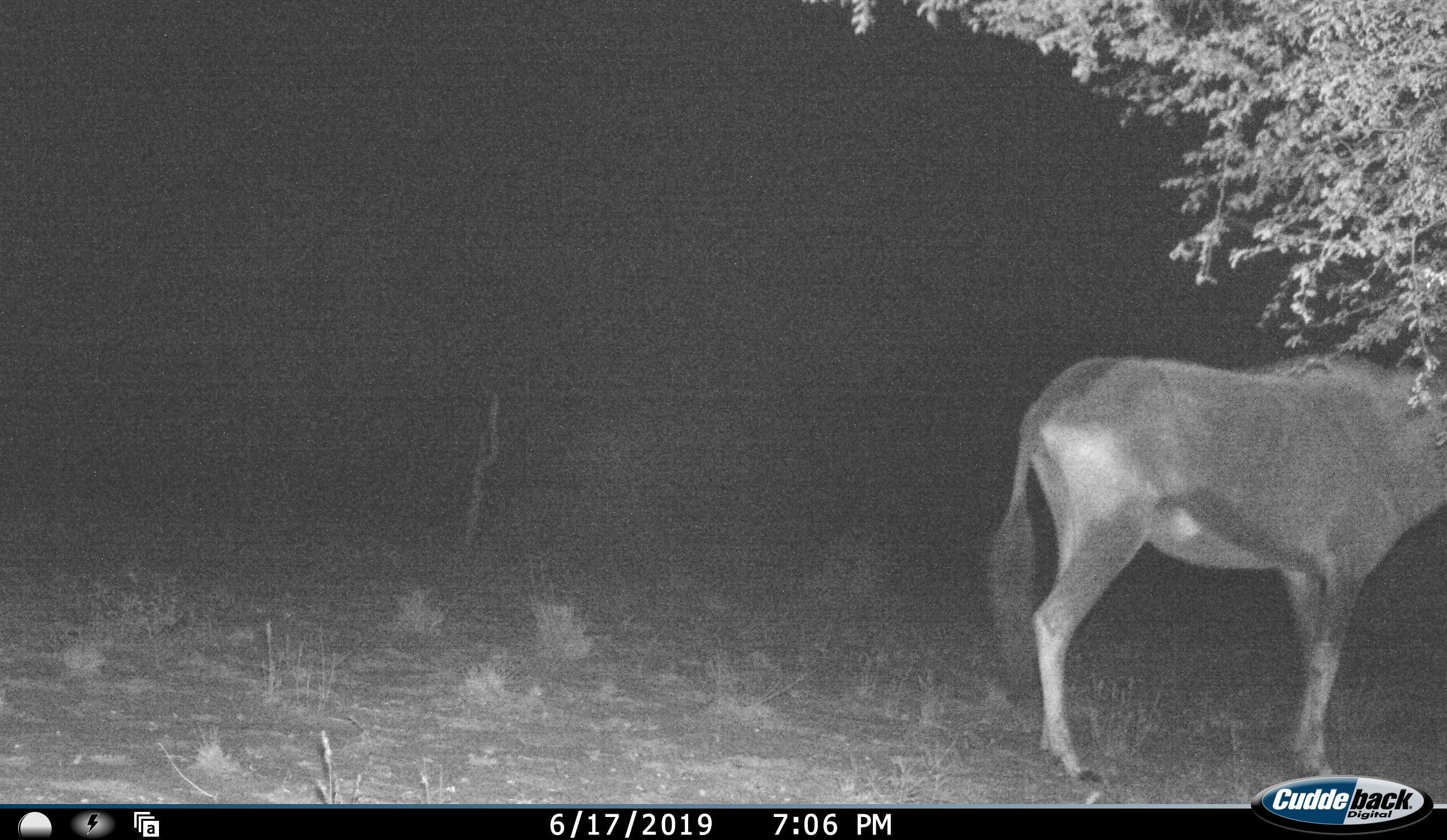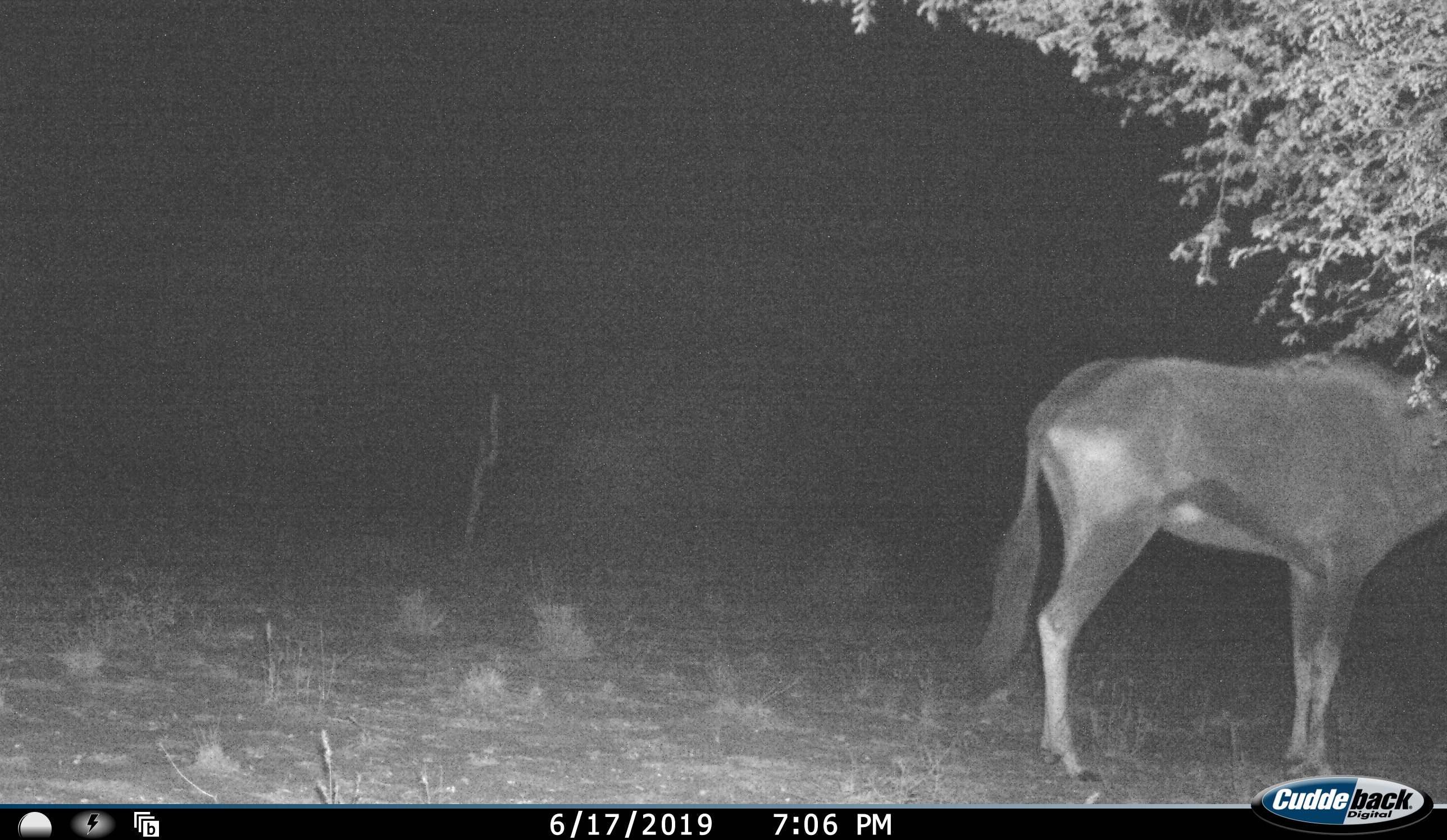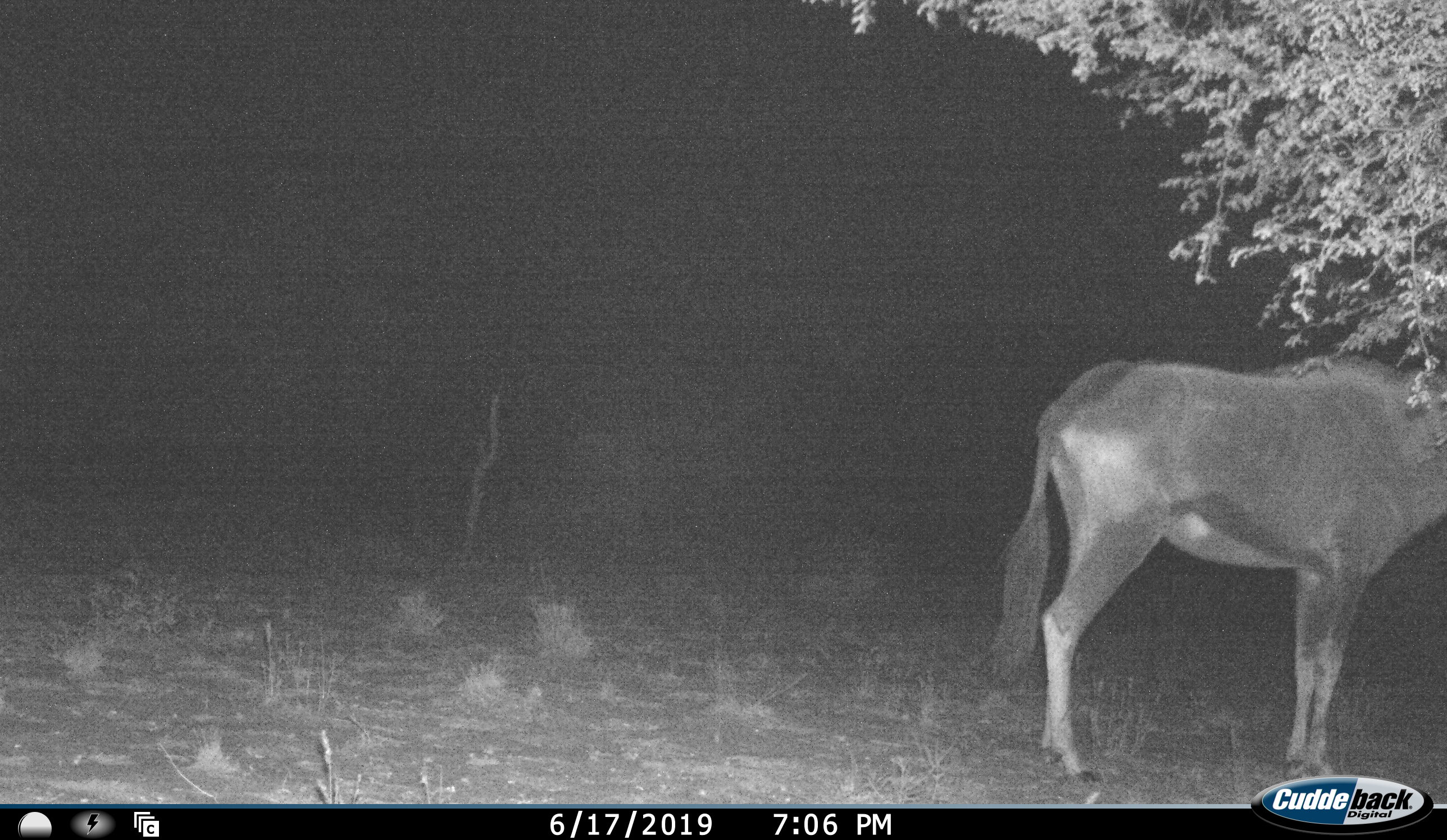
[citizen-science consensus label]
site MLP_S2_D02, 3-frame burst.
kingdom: Animalia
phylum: Chordata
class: Mammalia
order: Artiodactyla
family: Bovidae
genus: Oryx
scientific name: Oryx gazella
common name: gemsbok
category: oryx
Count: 1.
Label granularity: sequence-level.